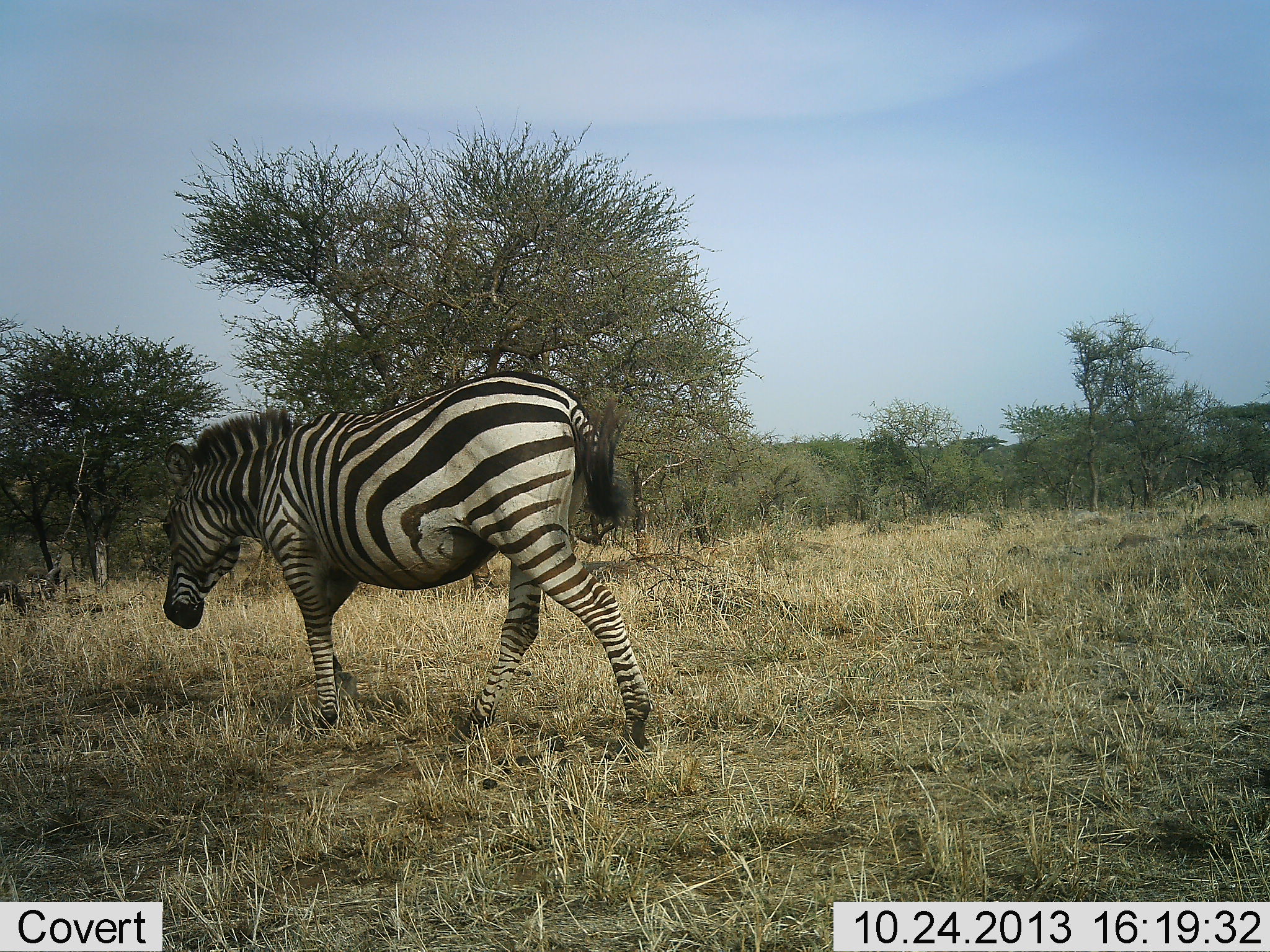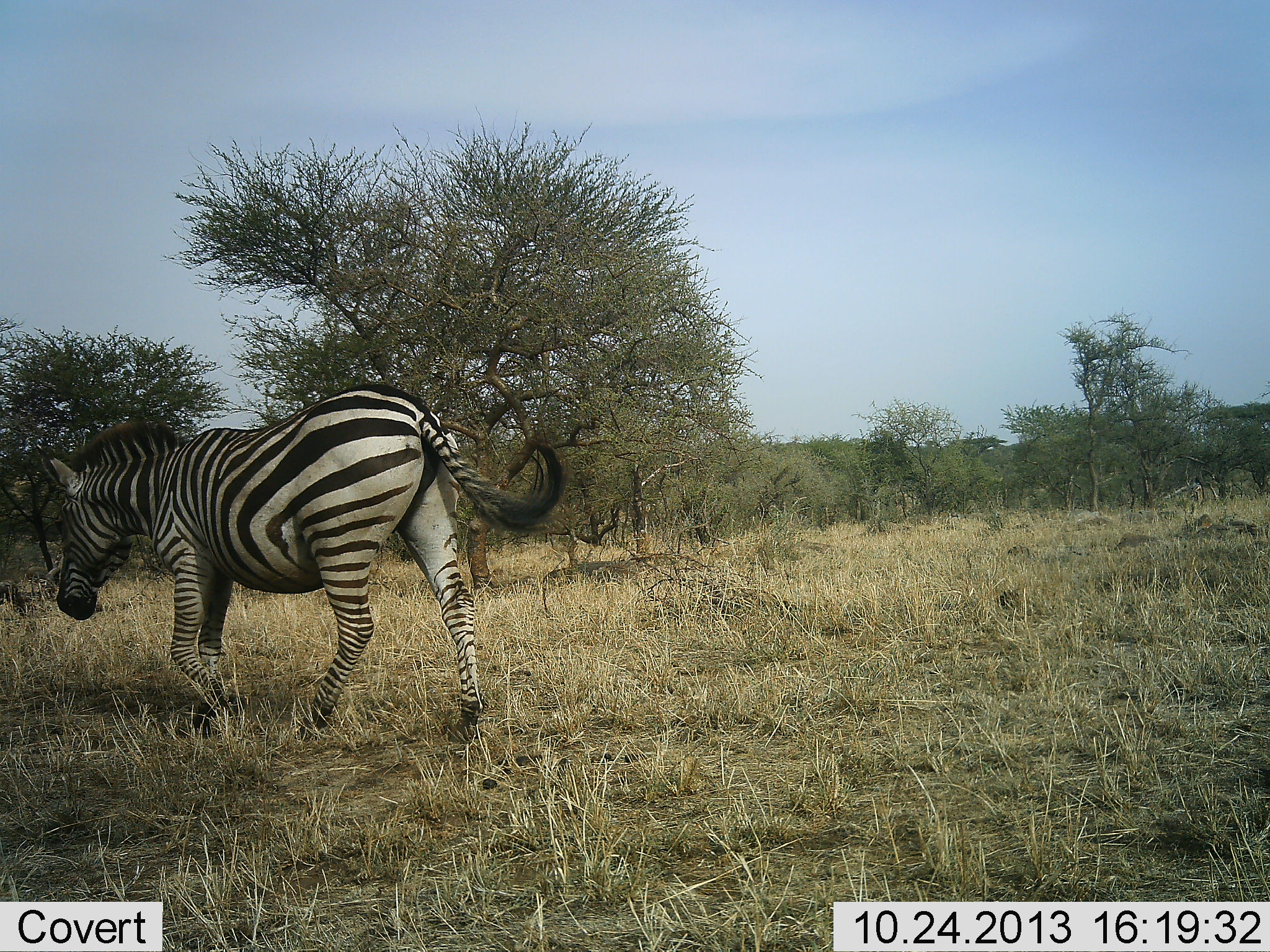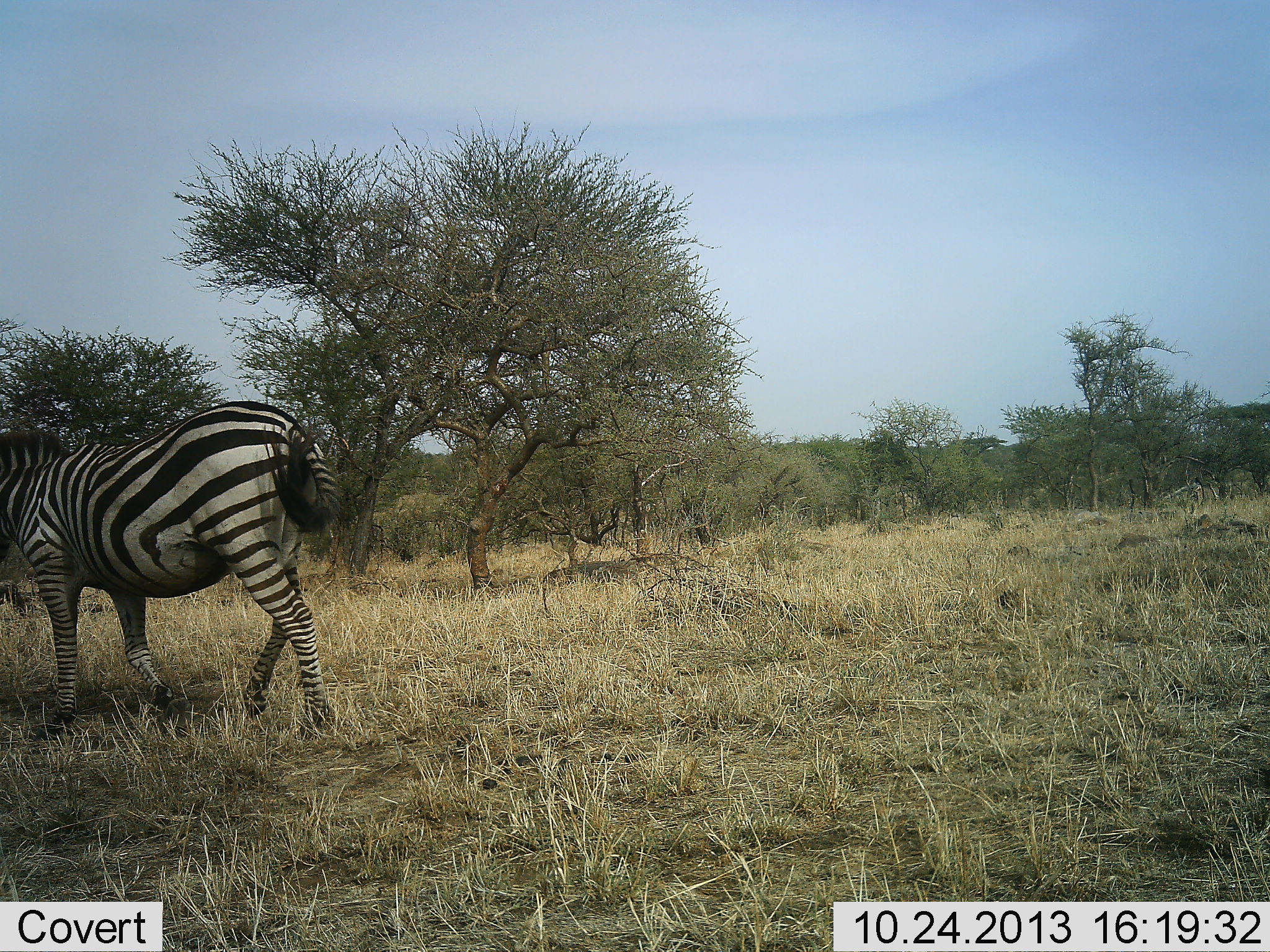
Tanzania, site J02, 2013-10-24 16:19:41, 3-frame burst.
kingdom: Animalia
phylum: Chordata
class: Mammalia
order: Perissodactyla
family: Equidae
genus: Equus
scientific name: Equus quagga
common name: plains zebra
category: zebra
Zebra (plains zebra) (Equus quagga), count 1. Behavior (volunteer vote fractions): standing 4%, resting 0%, moving 100%, interacting 0%. Young present (vote fraction): 0%. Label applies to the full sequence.